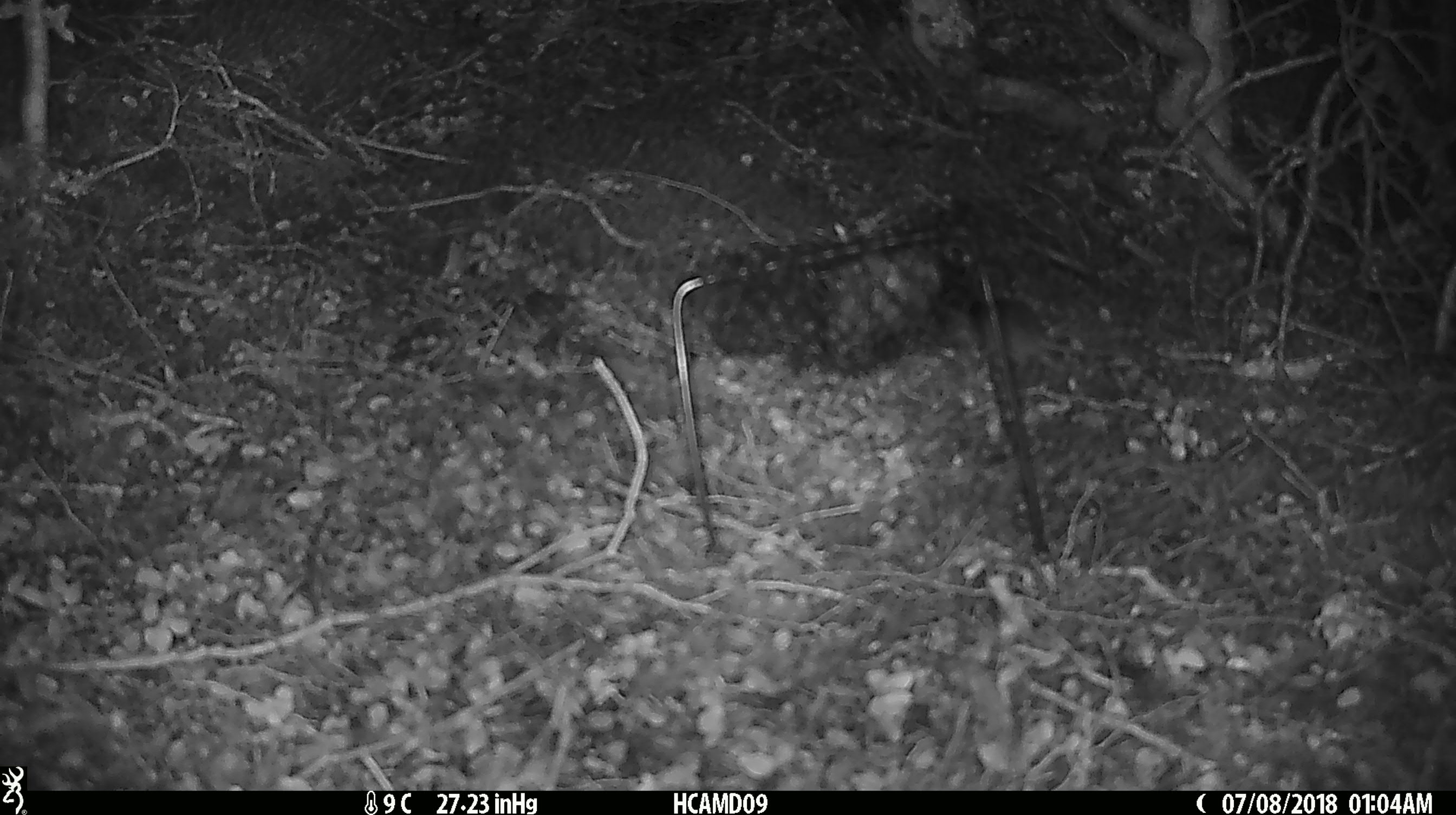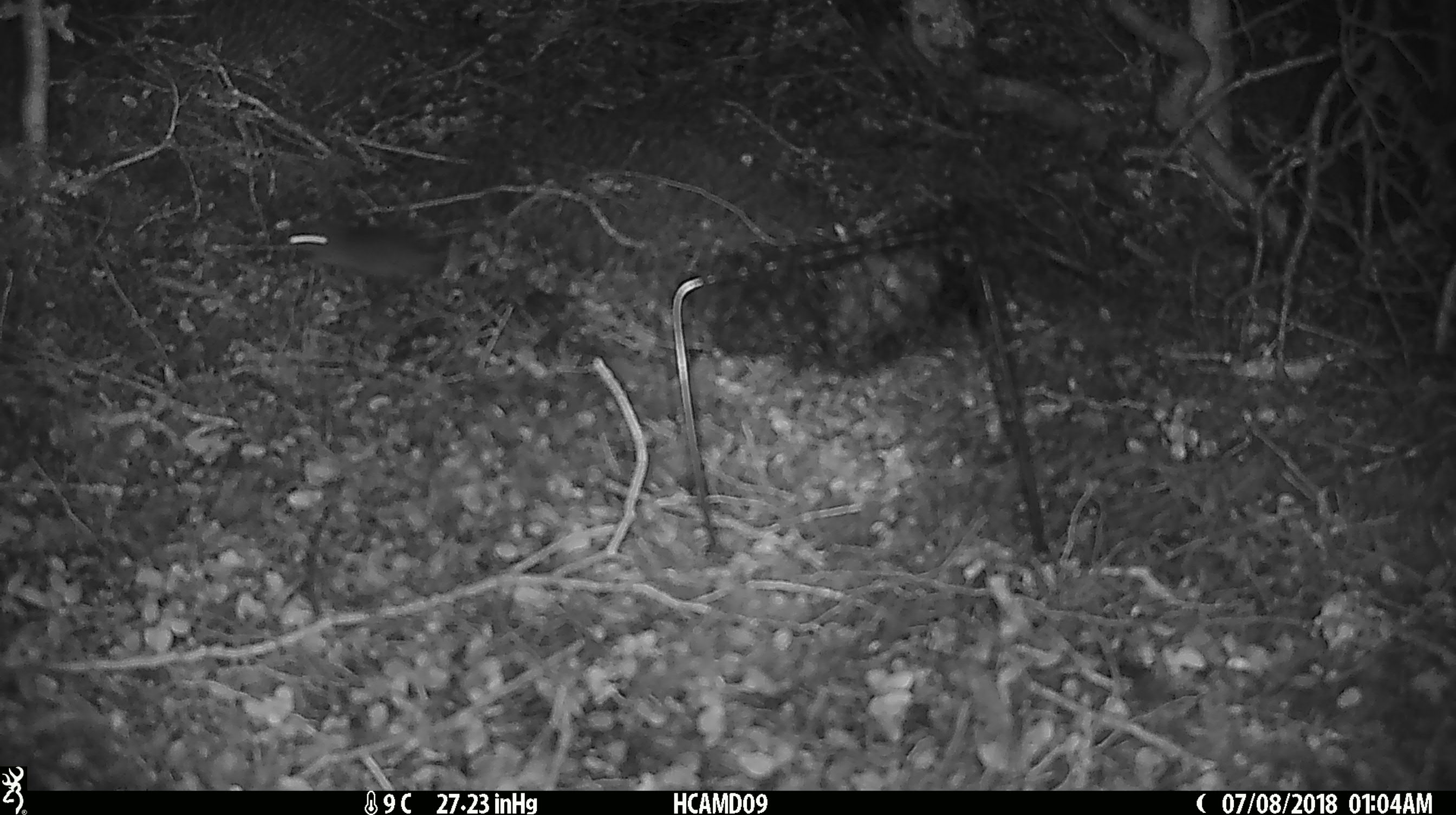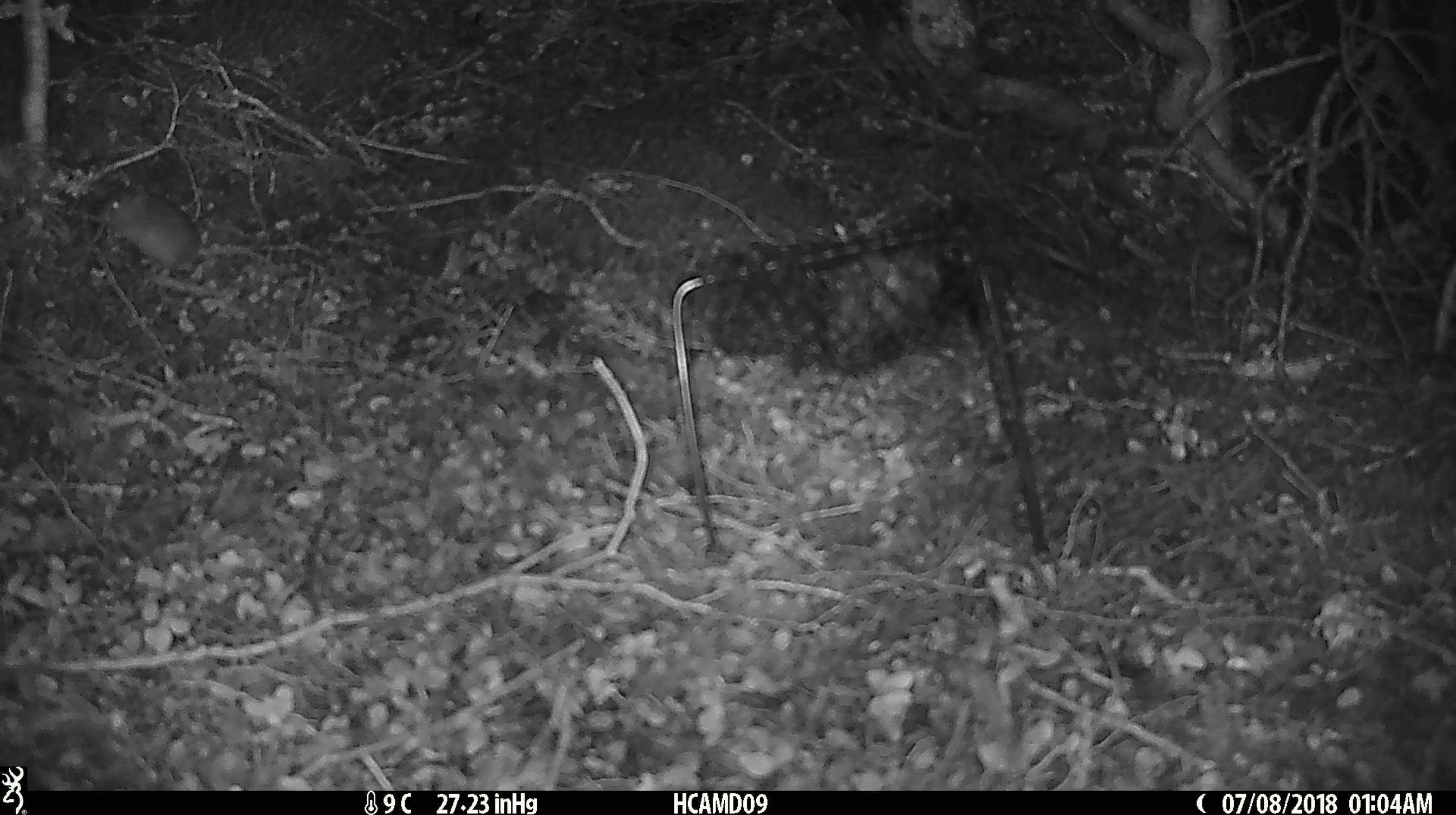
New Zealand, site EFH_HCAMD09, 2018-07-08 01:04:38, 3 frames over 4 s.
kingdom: Animalia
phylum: Chordata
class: Mammalia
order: Rodentia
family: Muridae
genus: Mus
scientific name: Mus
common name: mouse